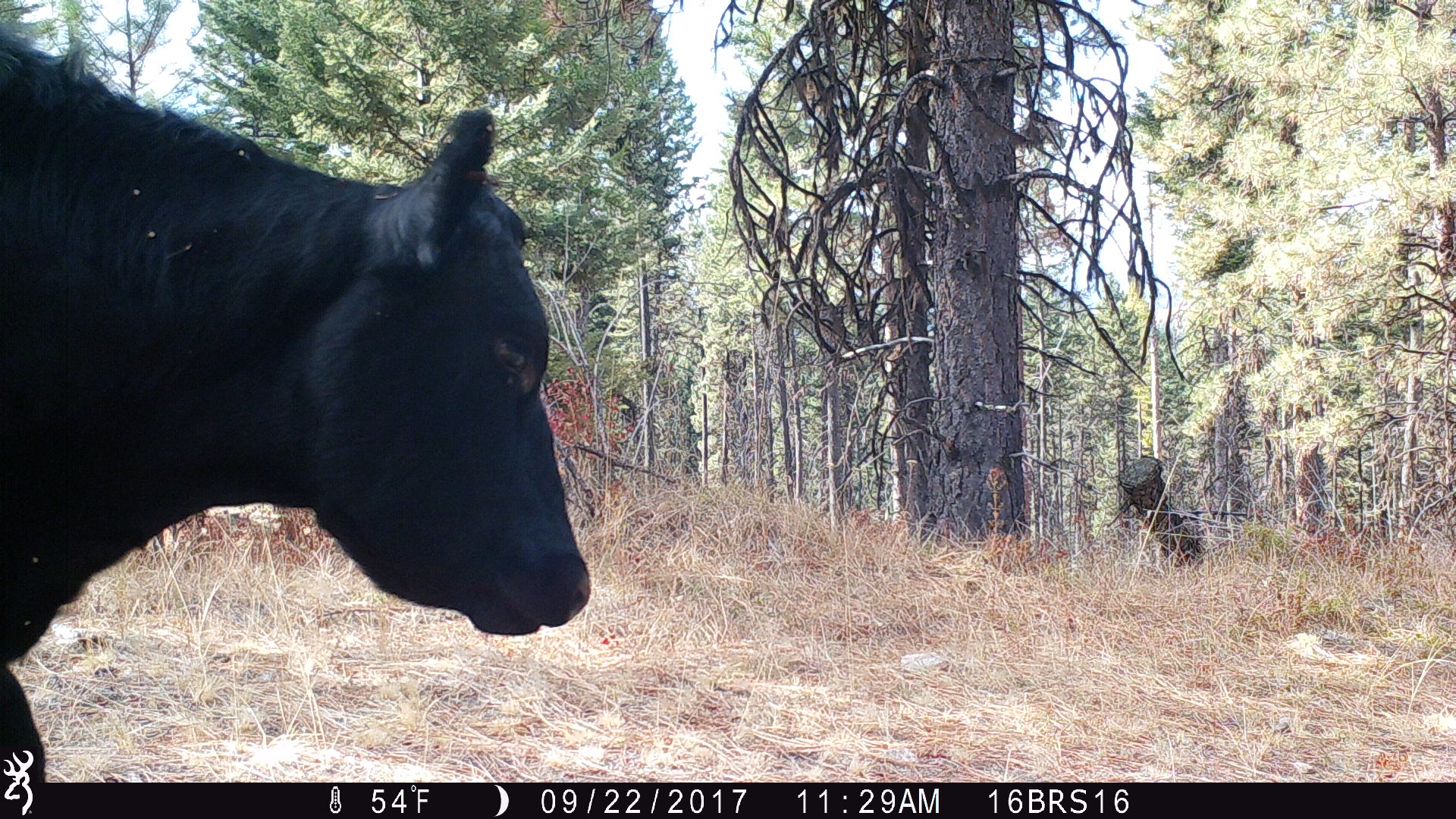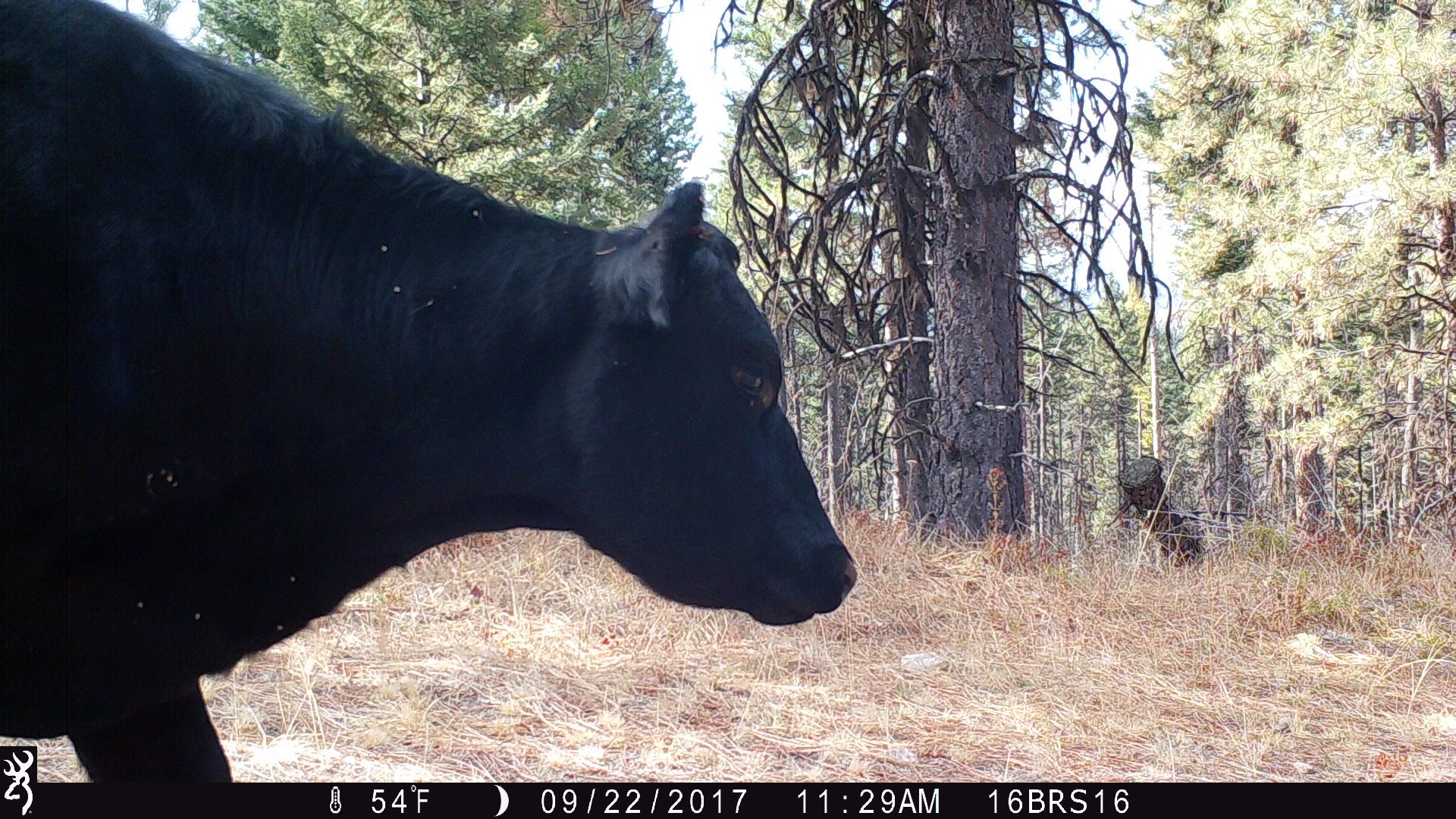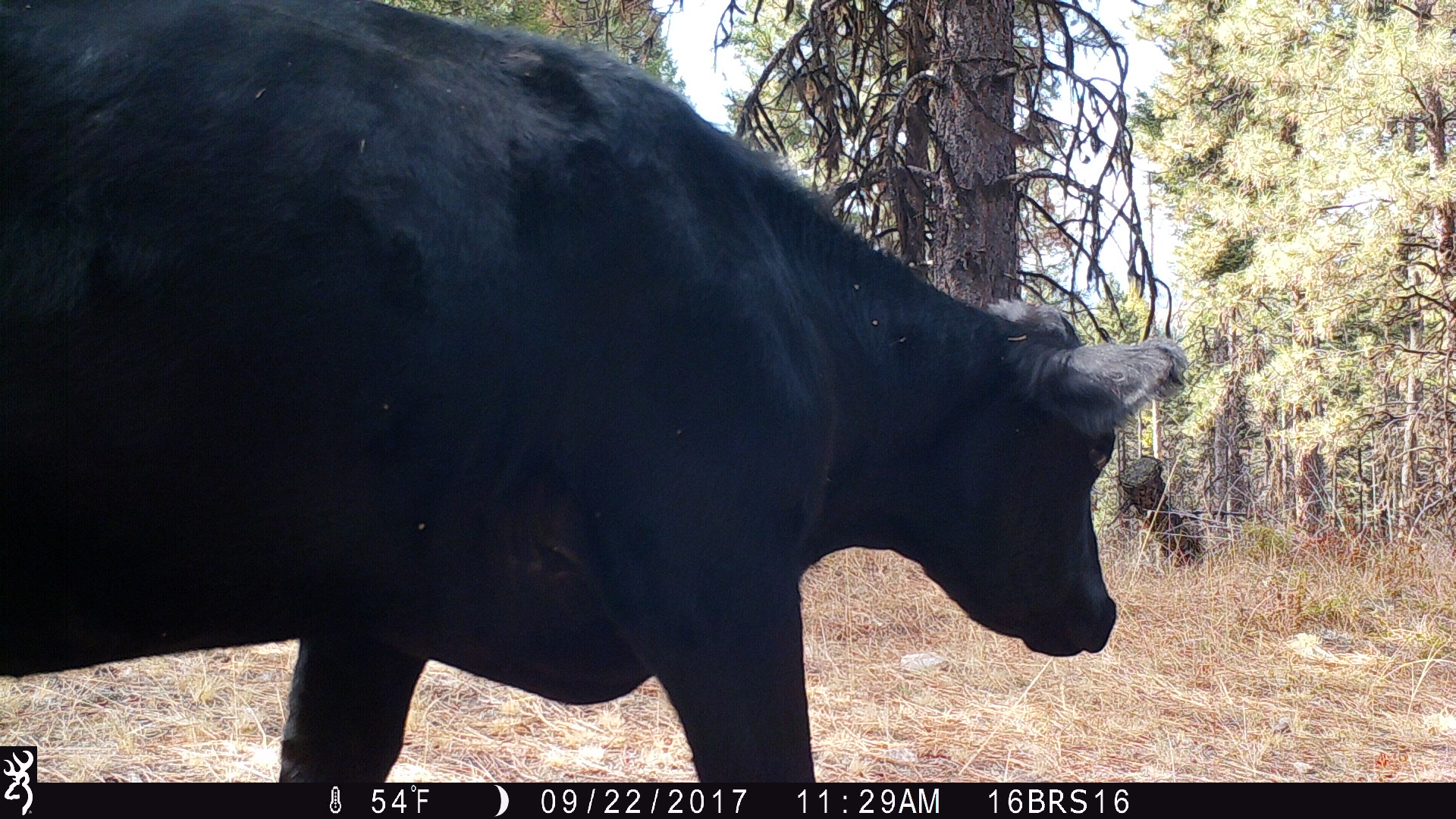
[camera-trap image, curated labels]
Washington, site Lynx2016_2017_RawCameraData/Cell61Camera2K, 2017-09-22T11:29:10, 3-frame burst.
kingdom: Animalia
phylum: Chordata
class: Mammalia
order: Artiodactyla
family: Bovidae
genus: Bos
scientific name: Bos taurus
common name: domestic cattle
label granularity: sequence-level